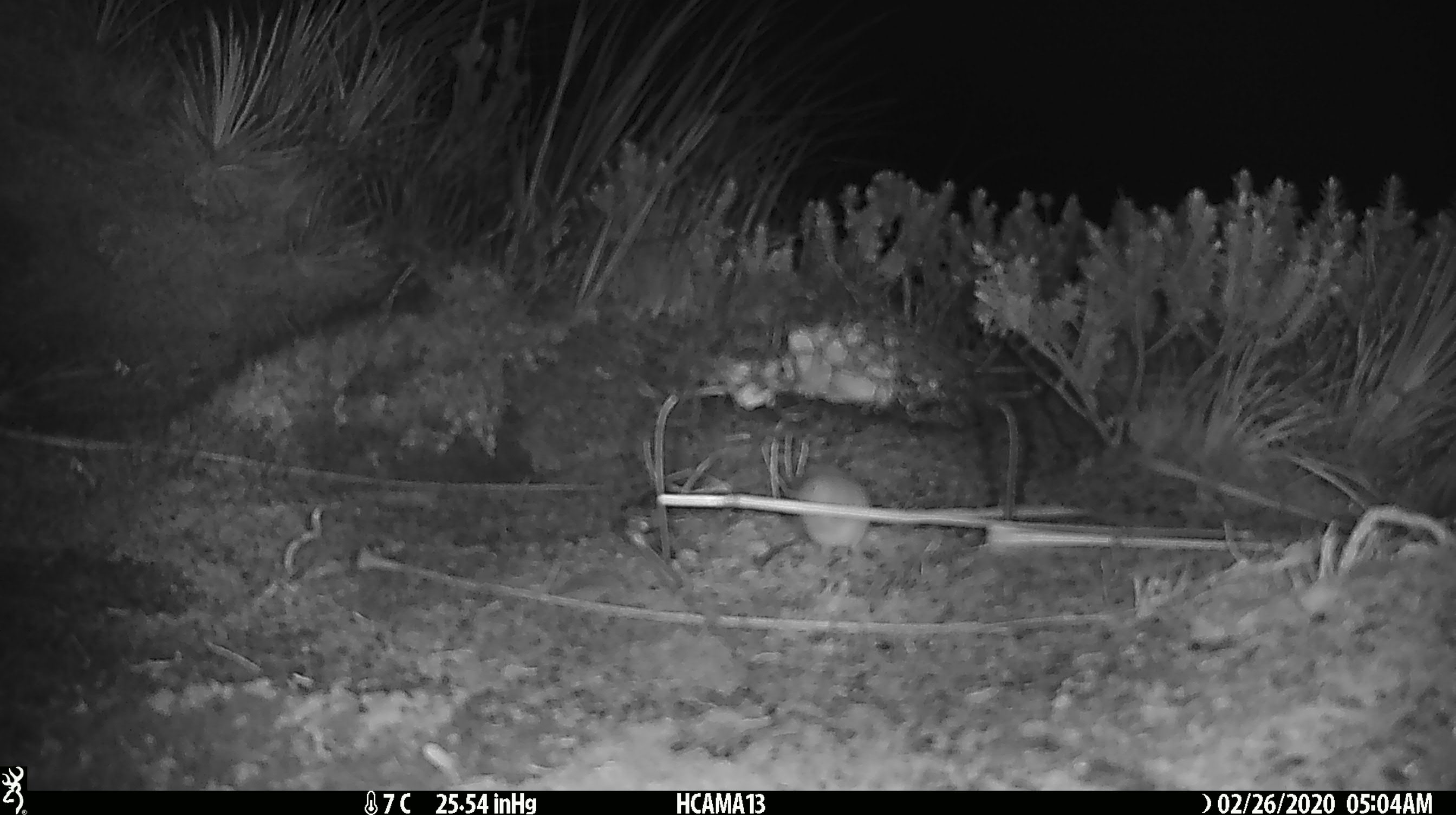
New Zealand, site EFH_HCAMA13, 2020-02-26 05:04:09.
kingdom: Animalia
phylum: Chordata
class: Mammalia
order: Rodentia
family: Muridae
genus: Mus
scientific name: Mus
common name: mouse